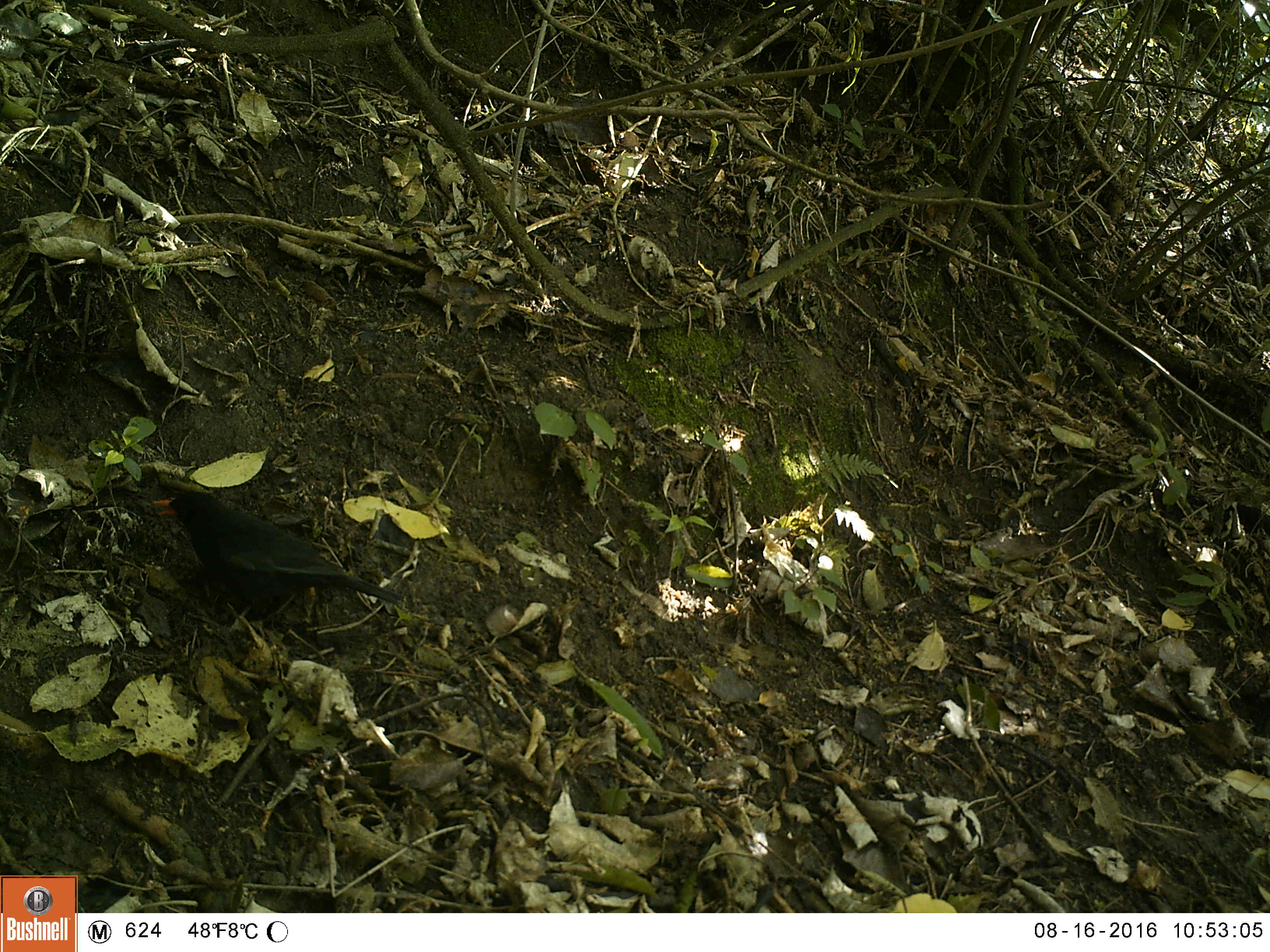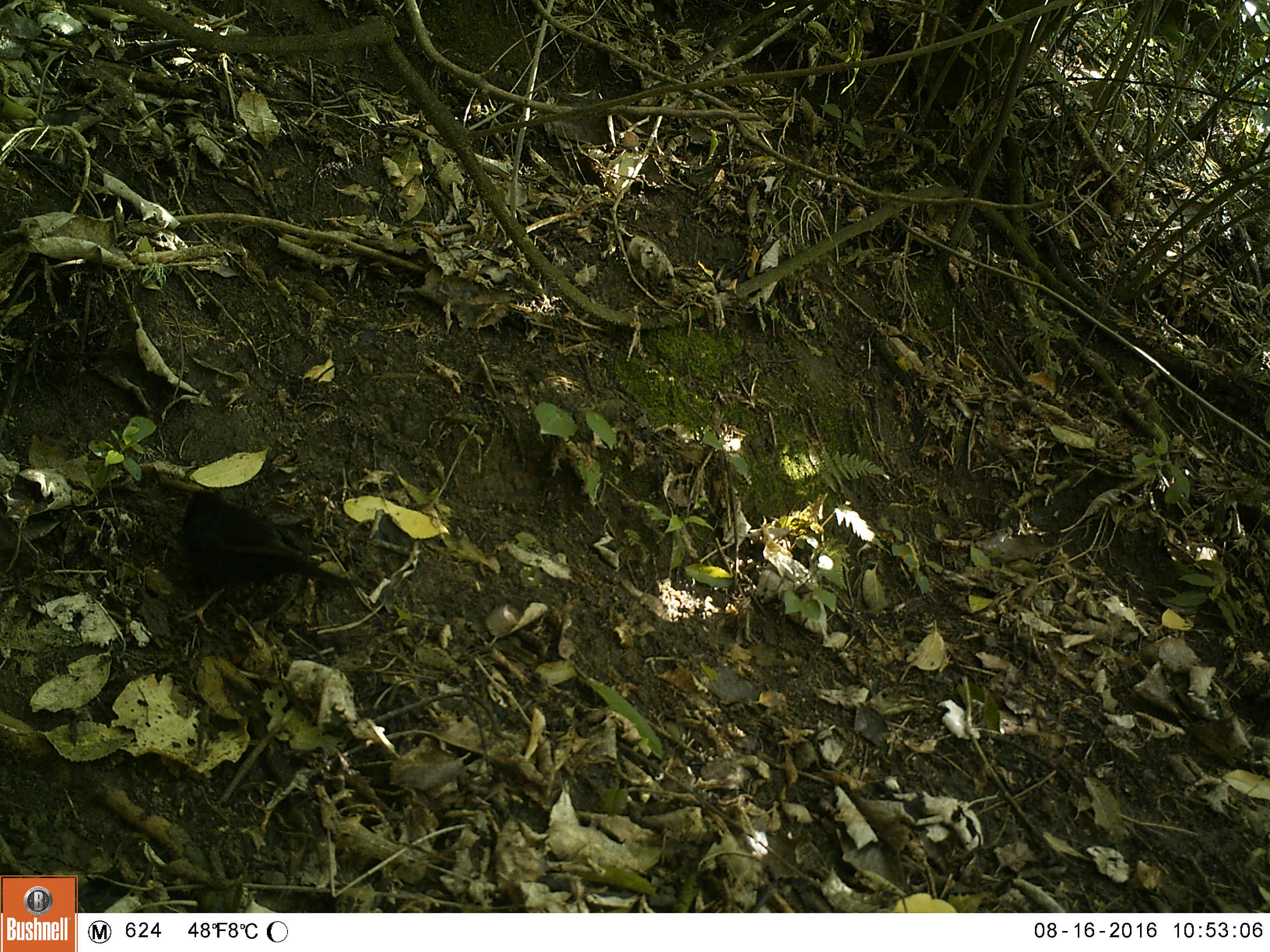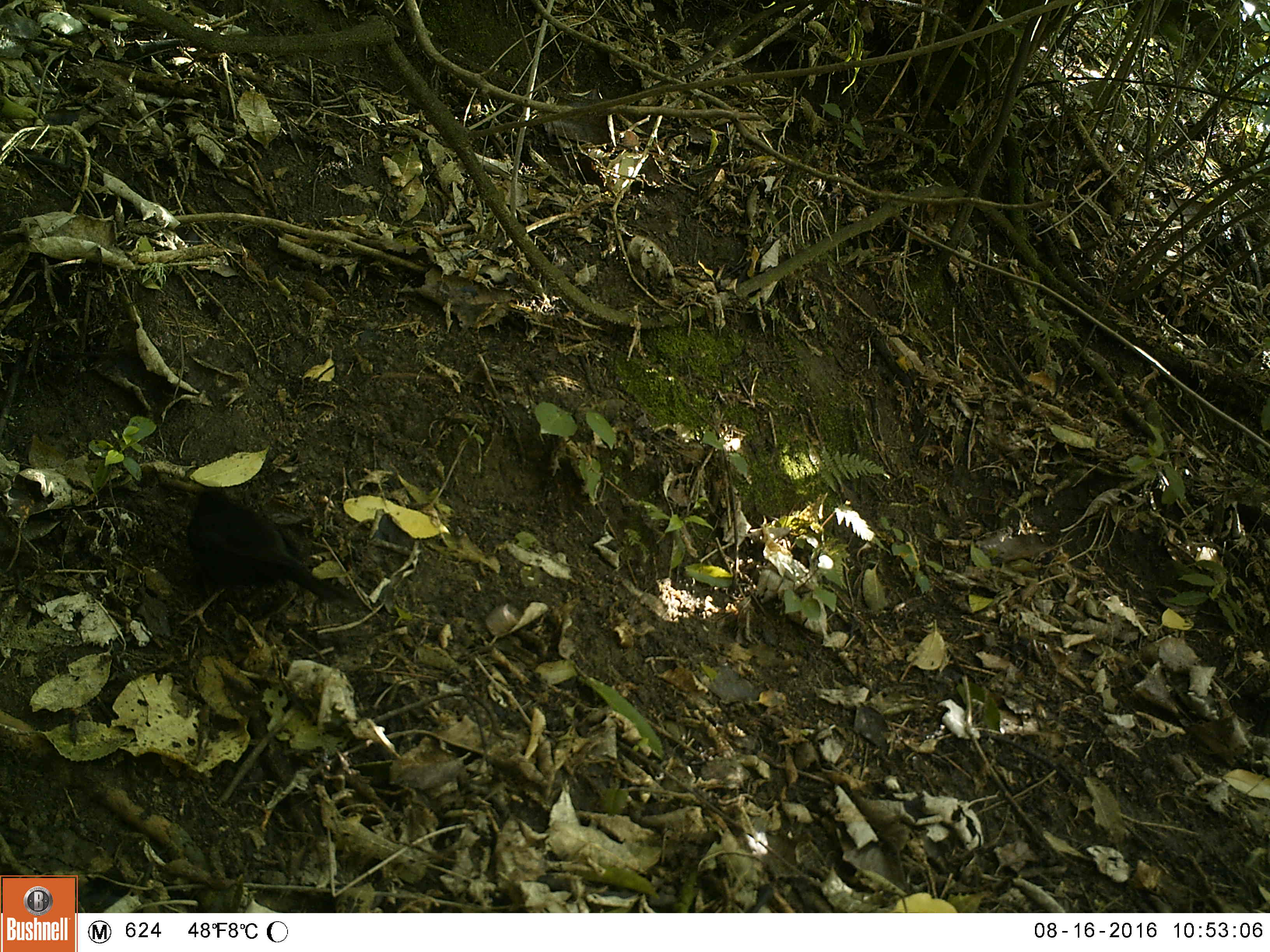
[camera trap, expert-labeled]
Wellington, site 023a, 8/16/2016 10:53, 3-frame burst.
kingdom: Animalia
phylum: Chordata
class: Aves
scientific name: Aves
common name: bird